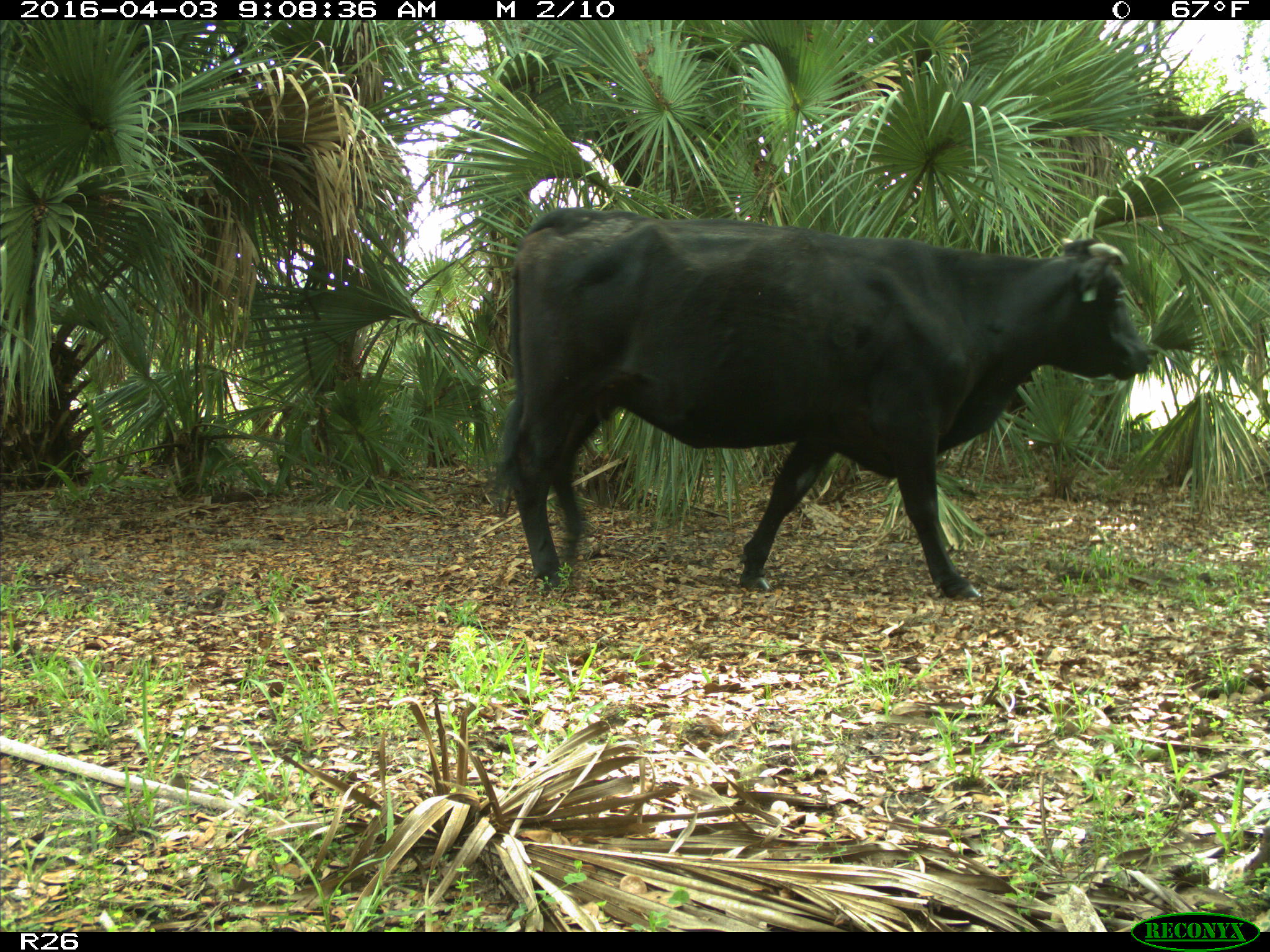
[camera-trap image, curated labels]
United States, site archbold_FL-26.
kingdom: Animalia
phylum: Chordata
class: Mammalia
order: Artiodactyla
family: Bovidae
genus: Bos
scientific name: Bos taurus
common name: domestic cow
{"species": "Bos taurus (domestic cow)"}